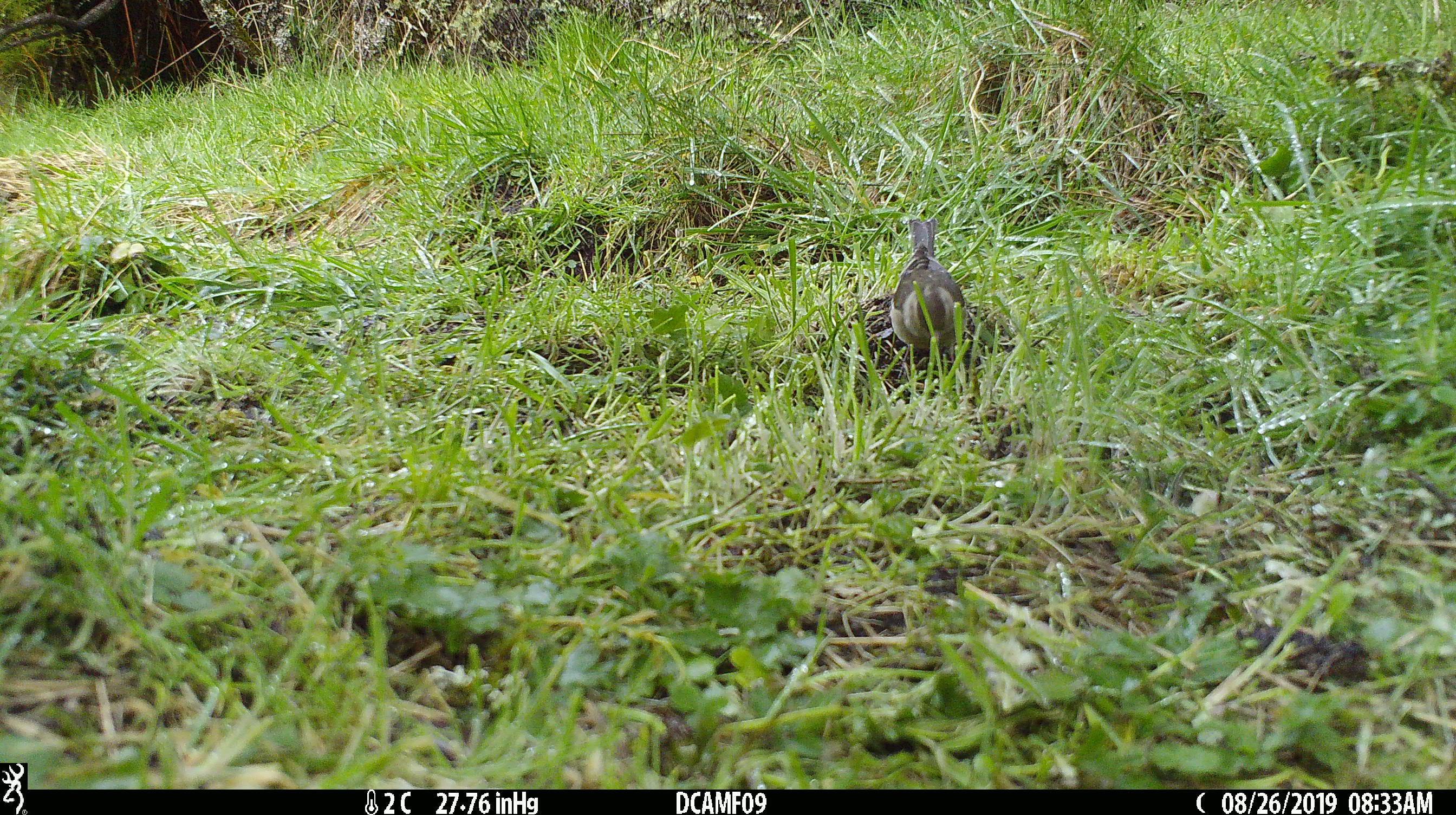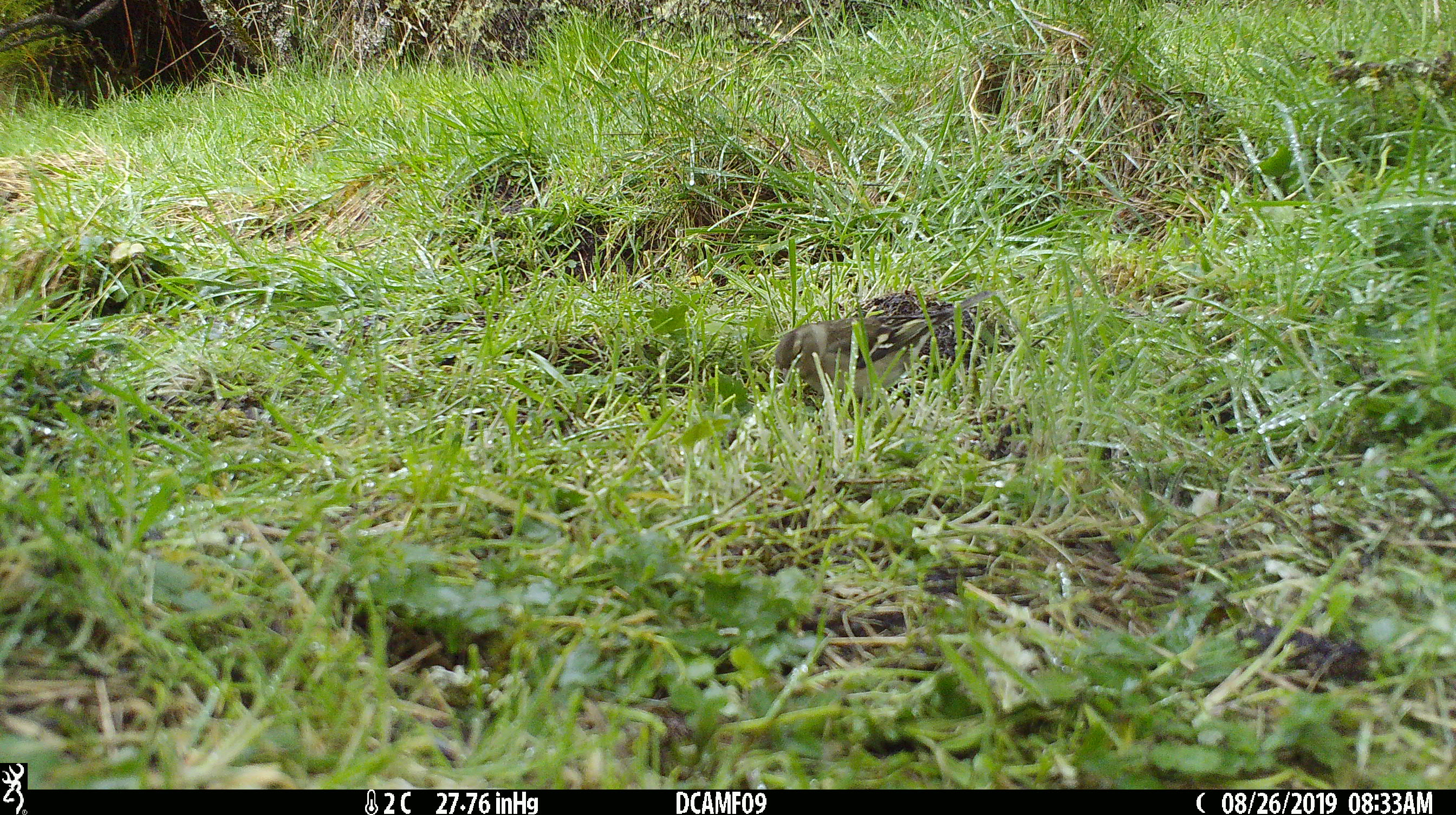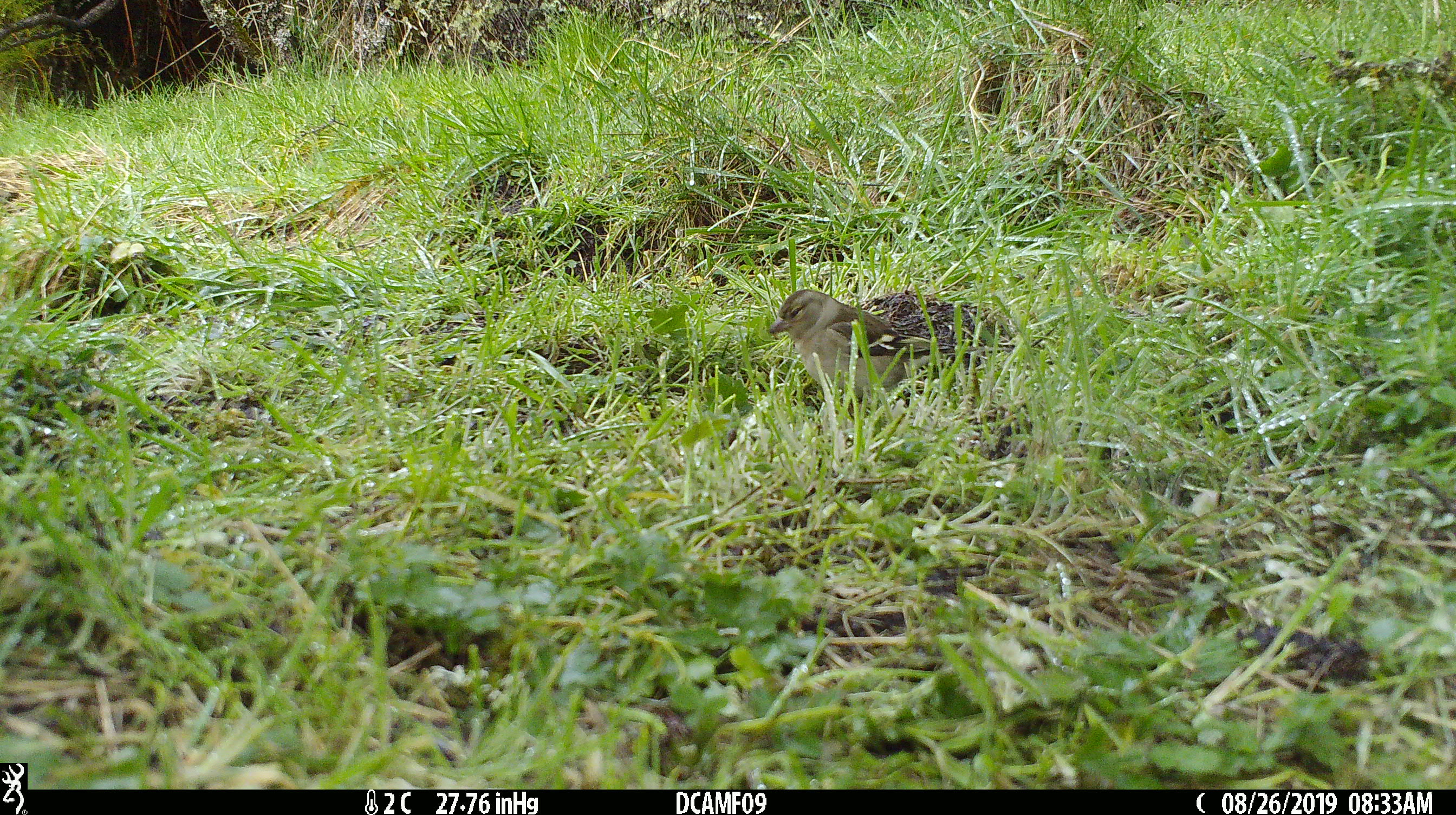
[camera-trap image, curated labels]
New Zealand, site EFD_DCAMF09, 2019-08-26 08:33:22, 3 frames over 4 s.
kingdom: Animalia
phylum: Chordata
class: Aves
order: Passeriformes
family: Fringillidae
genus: Chloris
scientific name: Chloris chloris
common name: greenfinch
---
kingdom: Animalia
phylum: Chordata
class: Aves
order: Passeriformes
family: Fringillidae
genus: Fringilla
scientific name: Fringilla coelebs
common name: common chaffinch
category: chaffinch